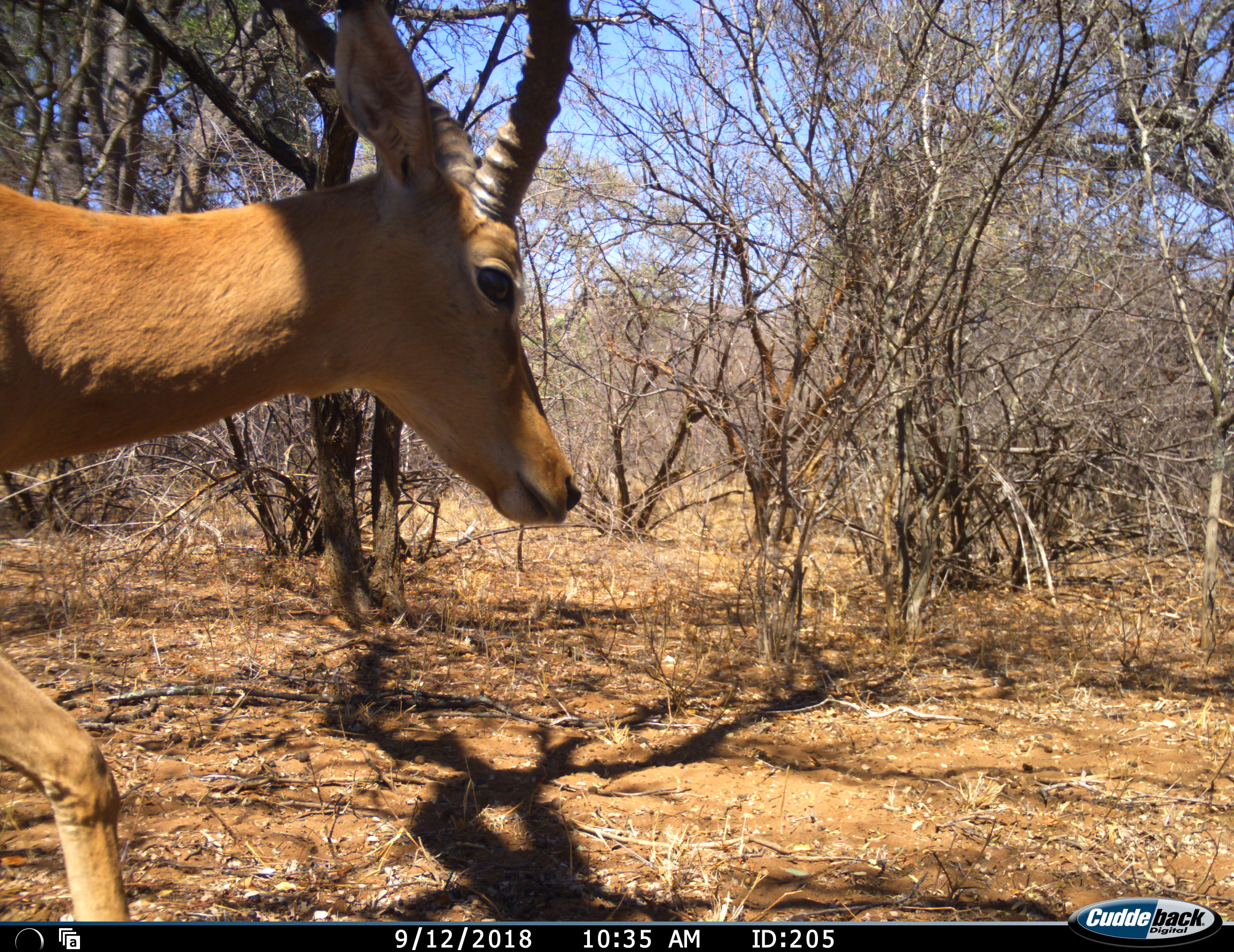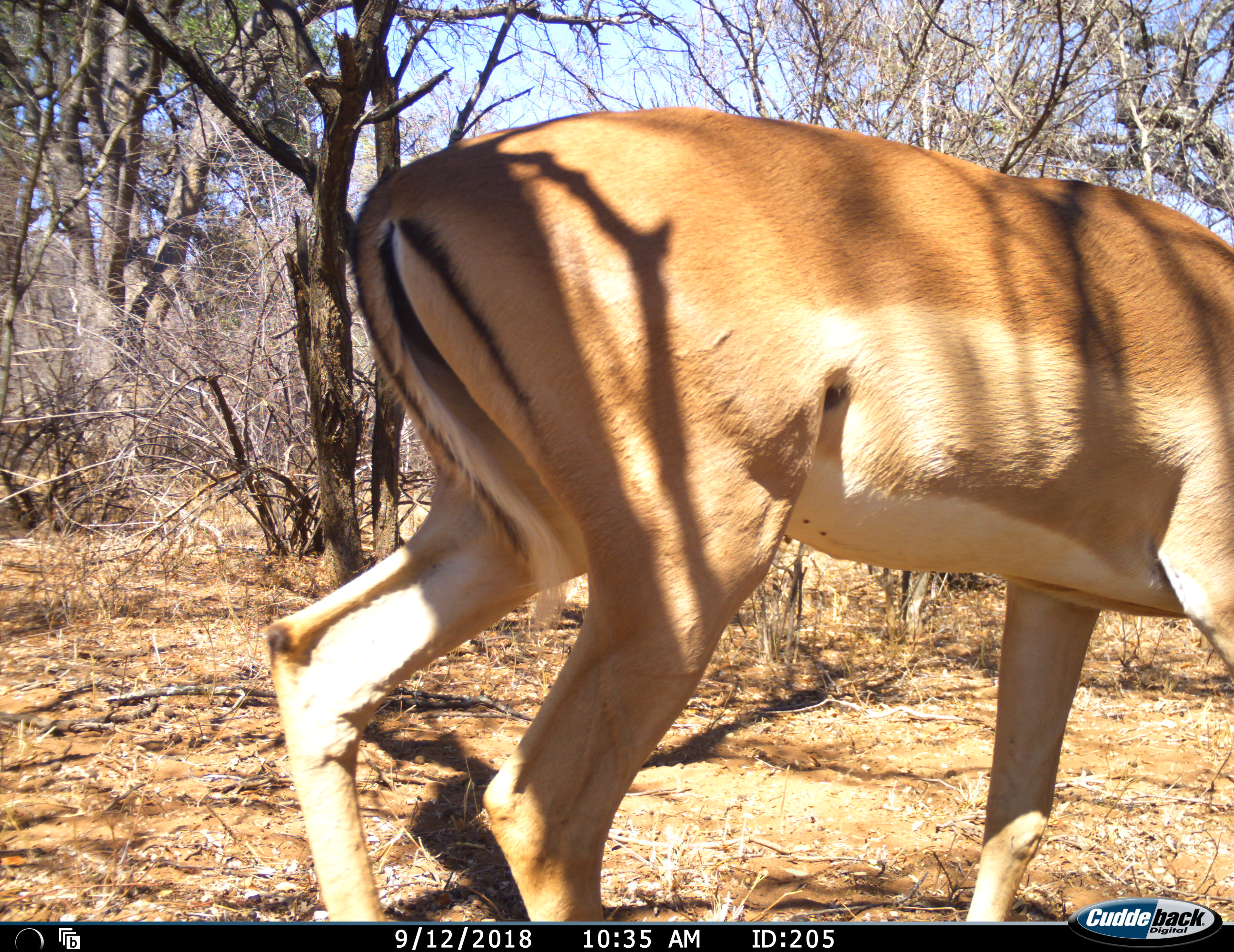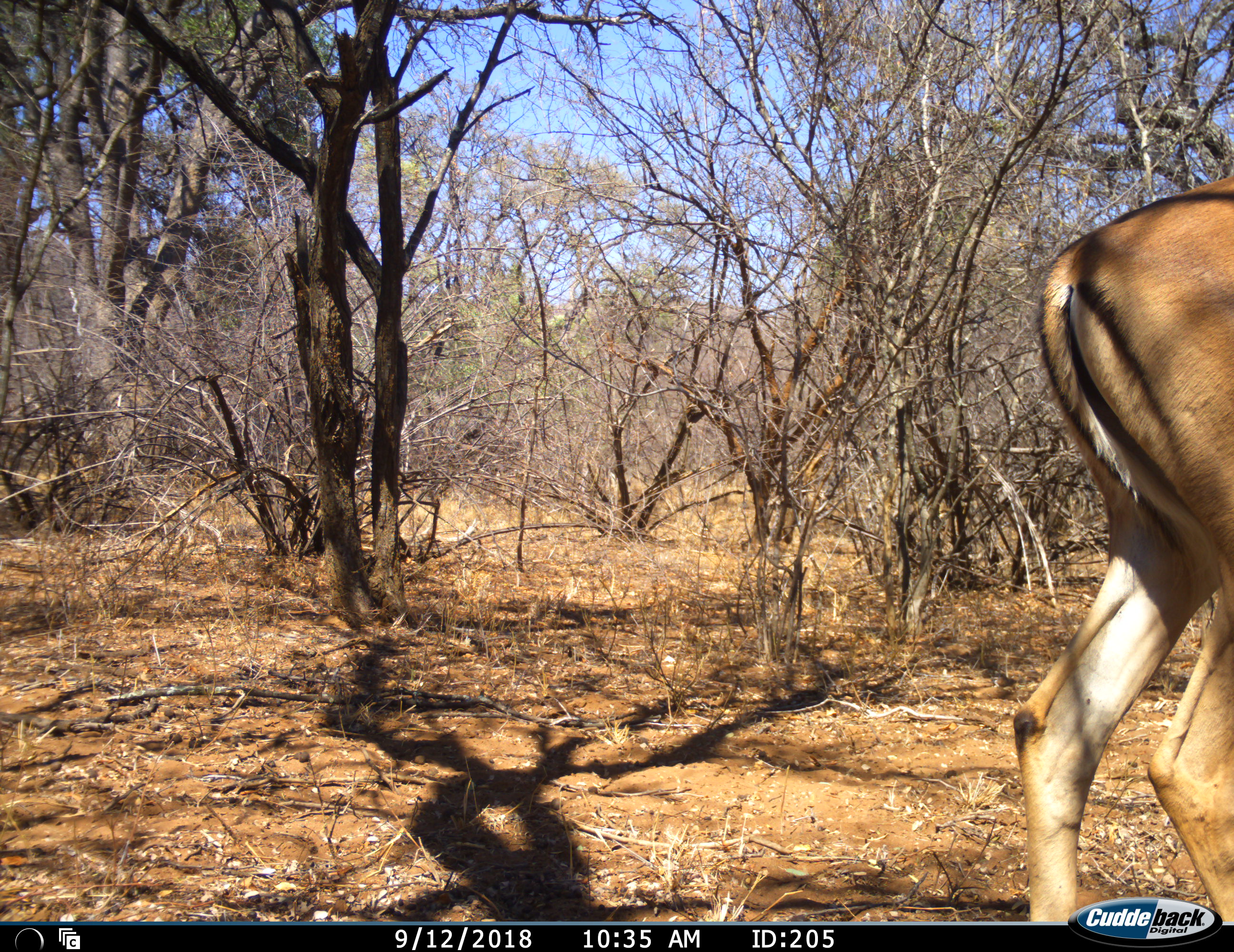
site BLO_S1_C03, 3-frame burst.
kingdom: Animalia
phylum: Chordata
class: Mammalia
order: Artiodactyla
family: Bovidae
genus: Aepyceros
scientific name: Aepyceros melampus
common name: impala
Impala (Aepyceros melampus), count 1. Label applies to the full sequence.